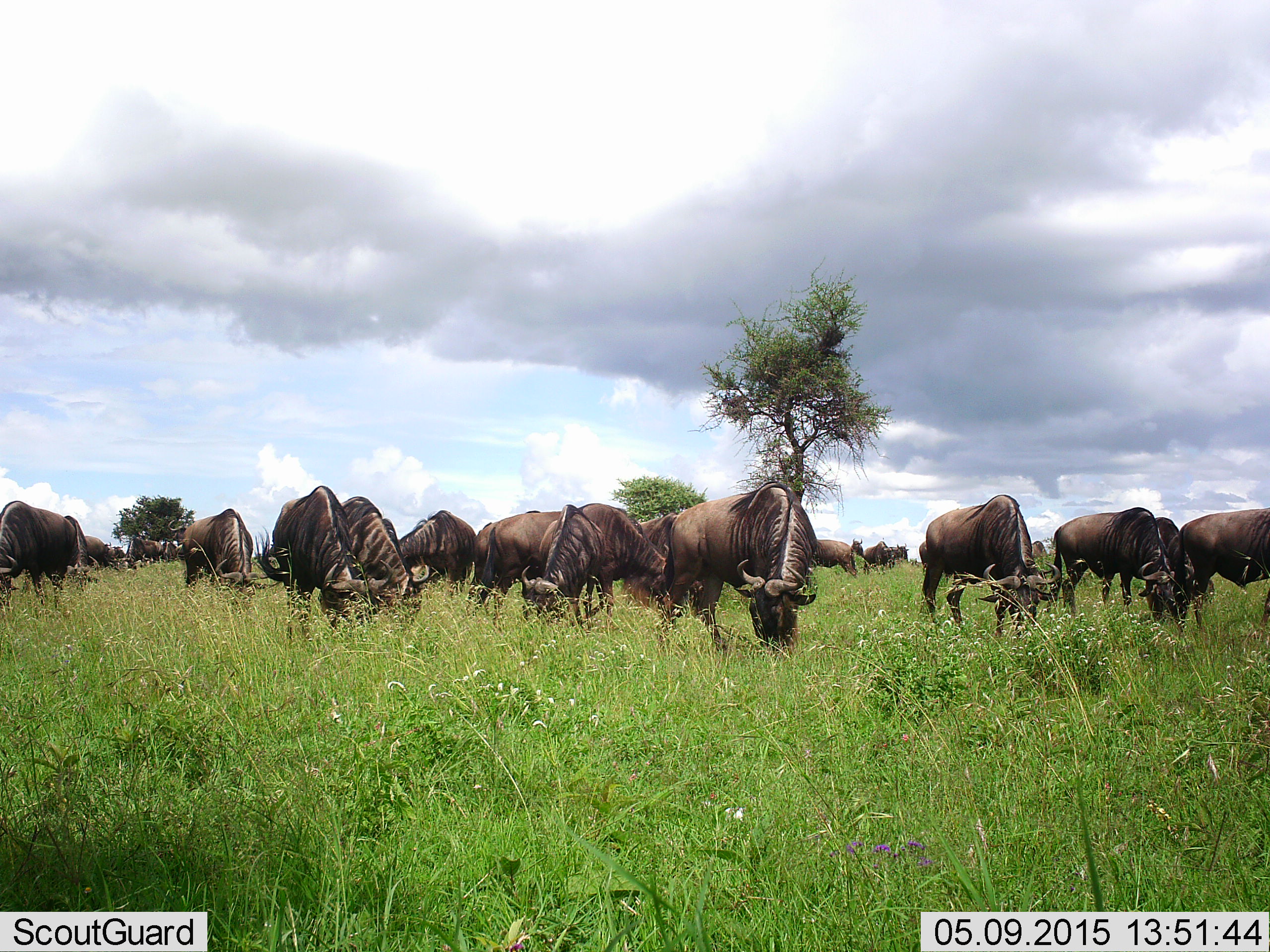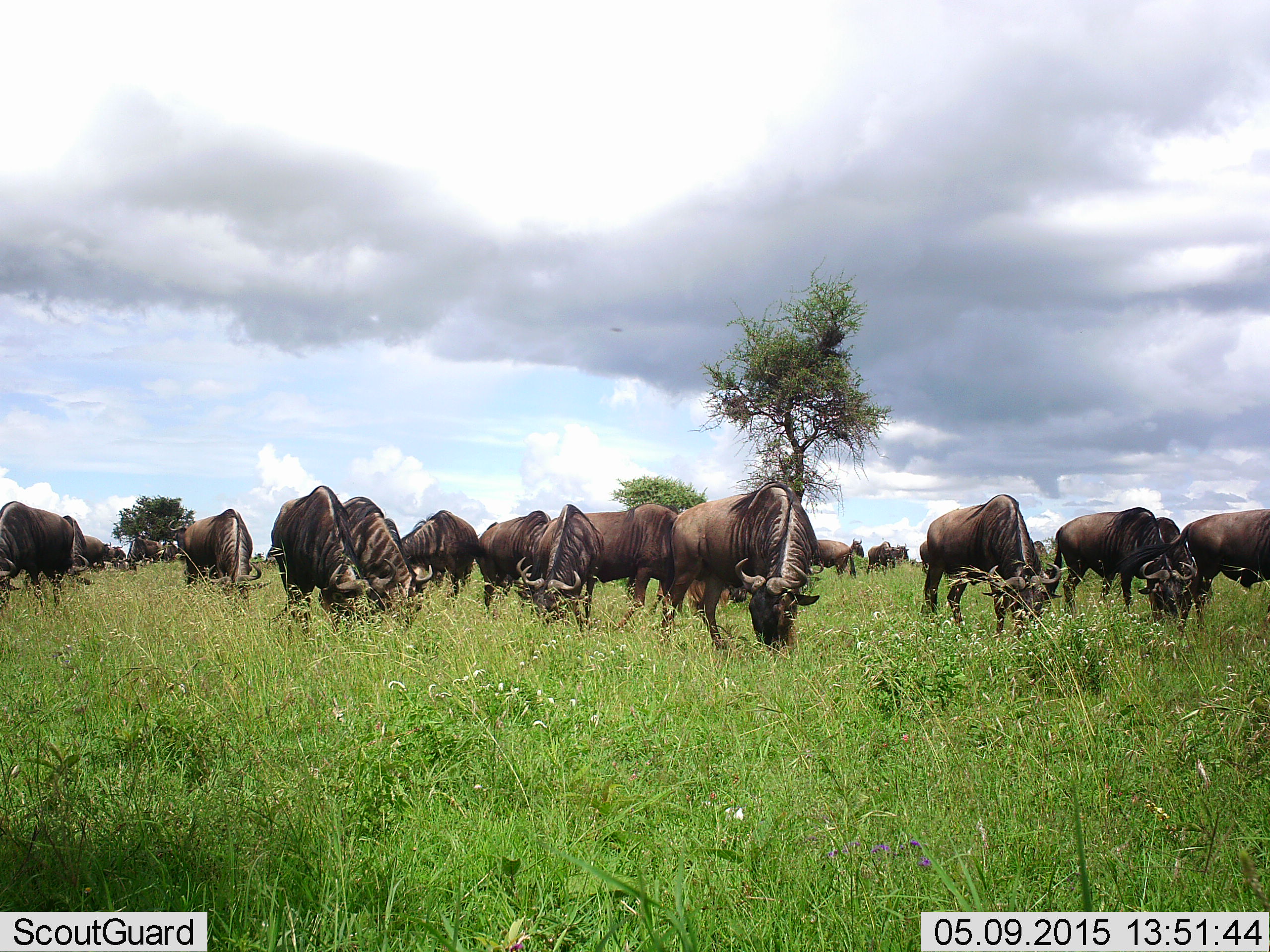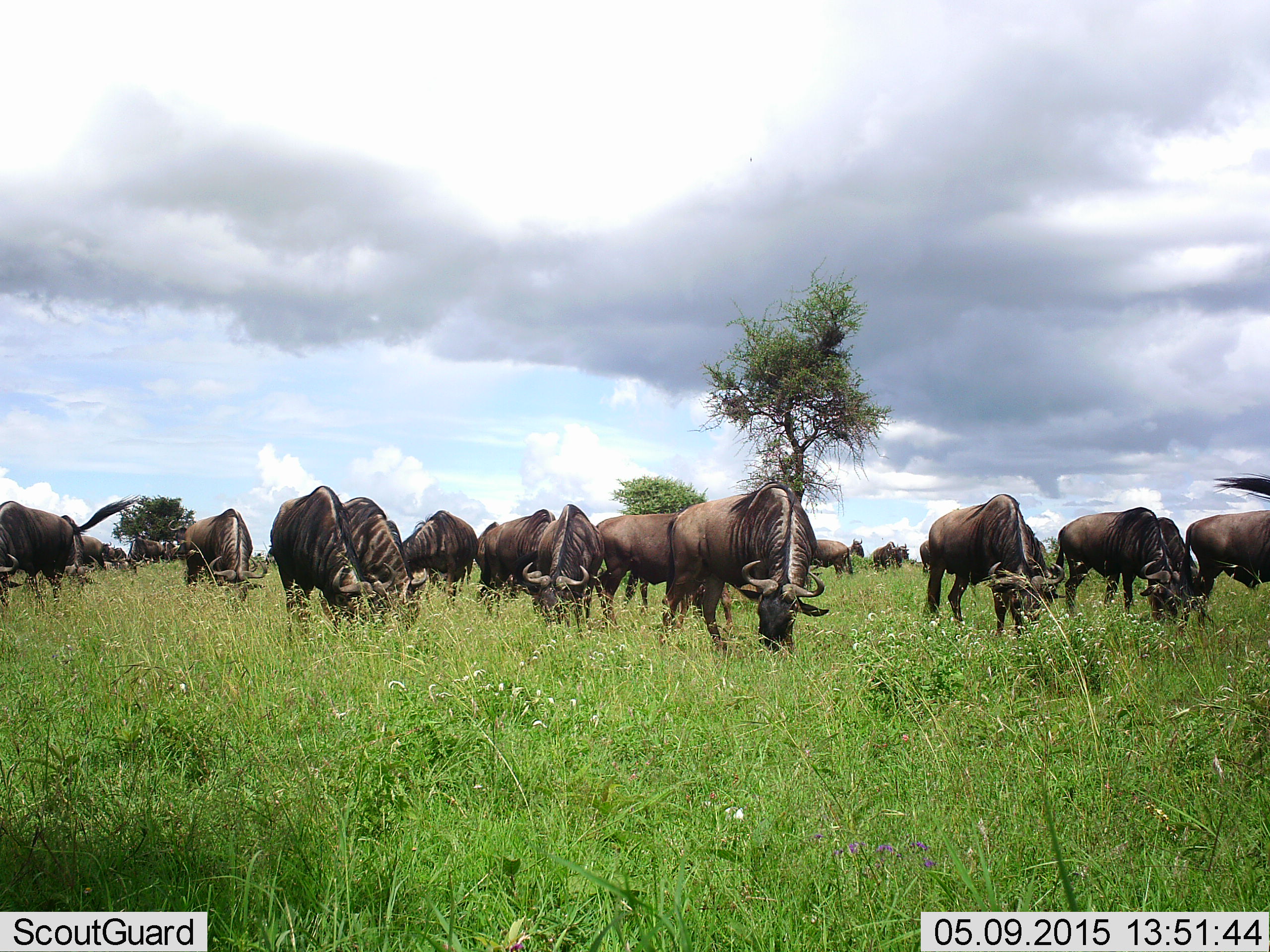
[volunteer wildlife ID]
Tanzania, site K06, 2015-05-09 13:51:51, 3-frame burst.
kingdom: Animalia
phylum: Chordata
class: Mammalia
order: Artiodactyla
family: Bovidae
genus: Connochaetes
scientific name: Connochaetes taurinus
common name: blue wildebeest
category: wildebeest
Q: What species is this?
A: Wildebeest (blue wildebeest) (Connochaetes taurinus).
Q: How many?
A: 11-50.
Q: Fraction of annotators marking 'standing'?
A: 55%.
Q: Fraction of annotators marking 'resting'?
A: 0%.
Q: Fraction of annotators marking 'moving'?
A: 27%.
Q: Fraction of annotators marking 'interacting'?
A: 0%.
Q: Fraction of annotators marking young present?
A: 0%.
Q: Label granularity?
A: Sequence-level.